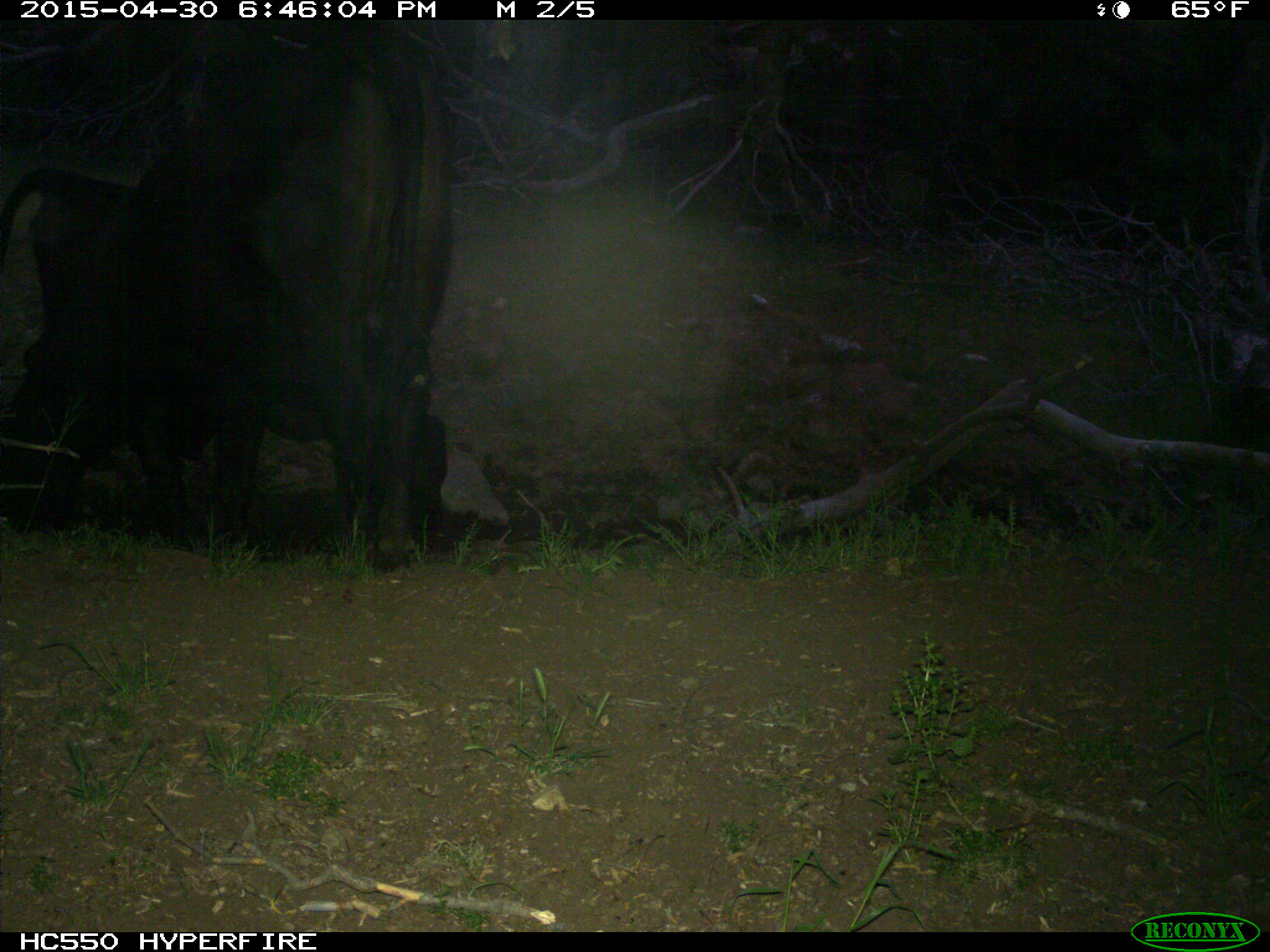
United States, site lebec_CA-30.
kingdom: Animalia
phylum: Chordata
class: Mammalia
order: Artiodactyla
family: Bovidae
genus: Bos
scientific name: Bos taurus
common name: domestic cow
Bos taurus (domestic cow).